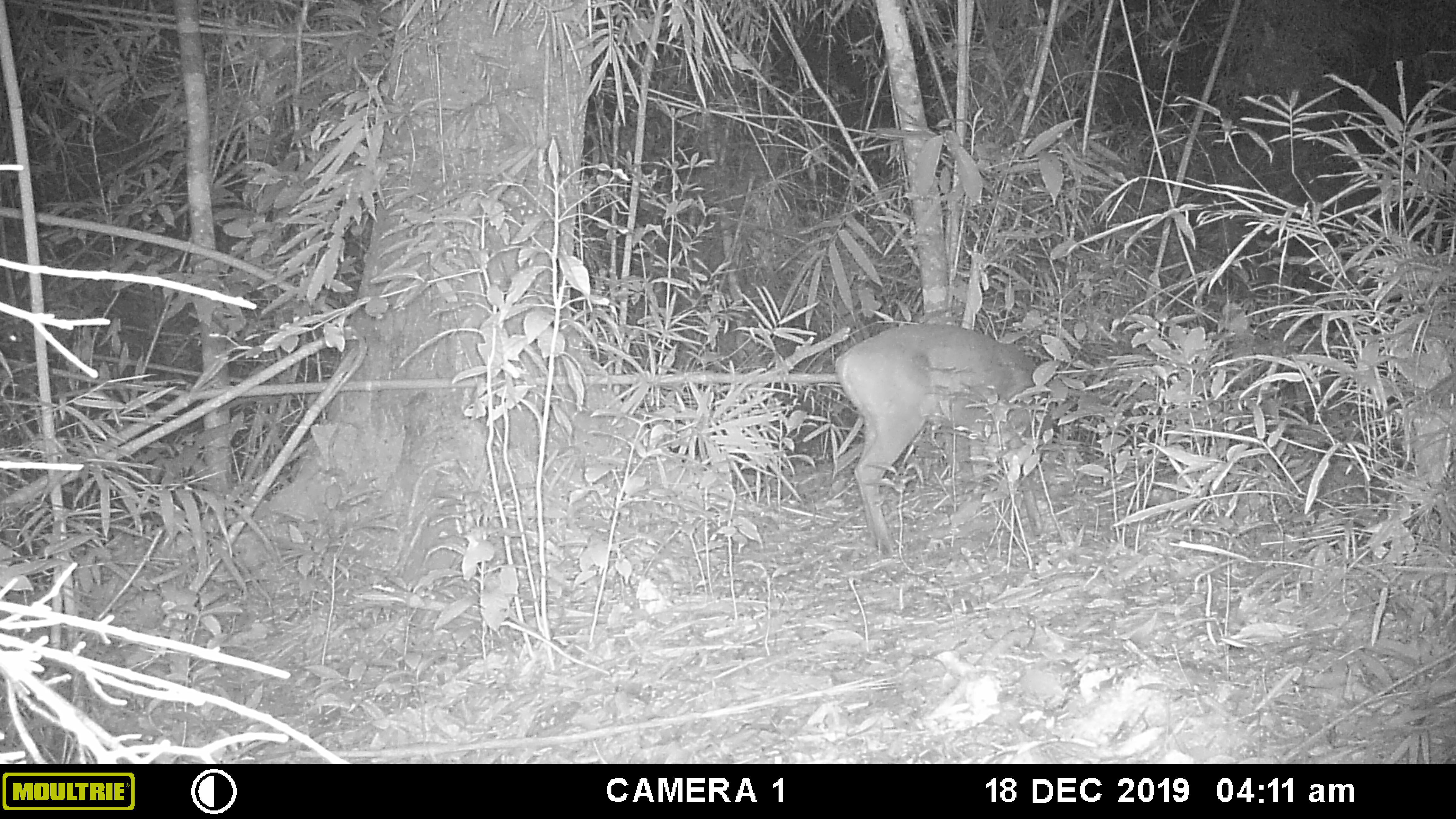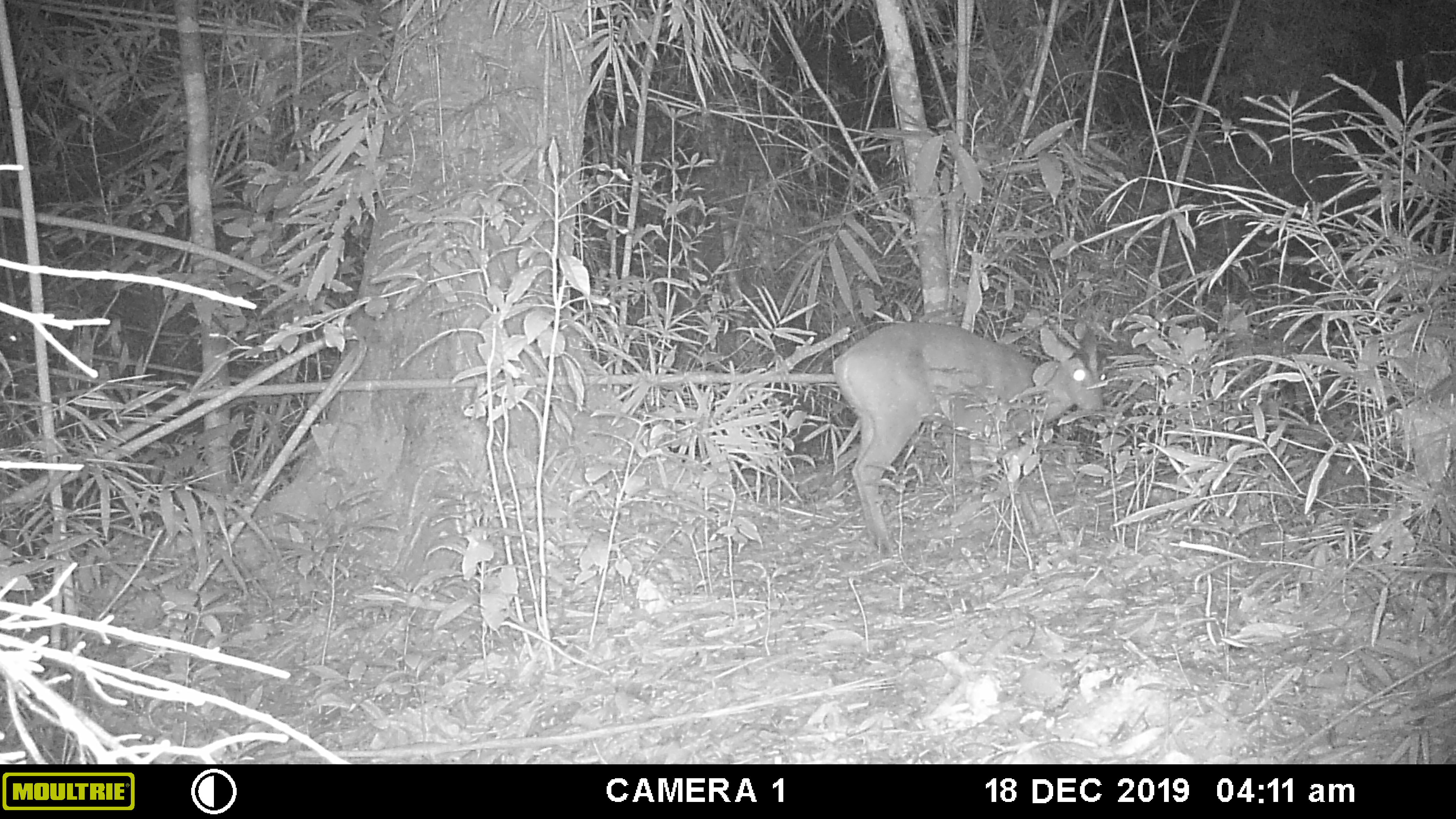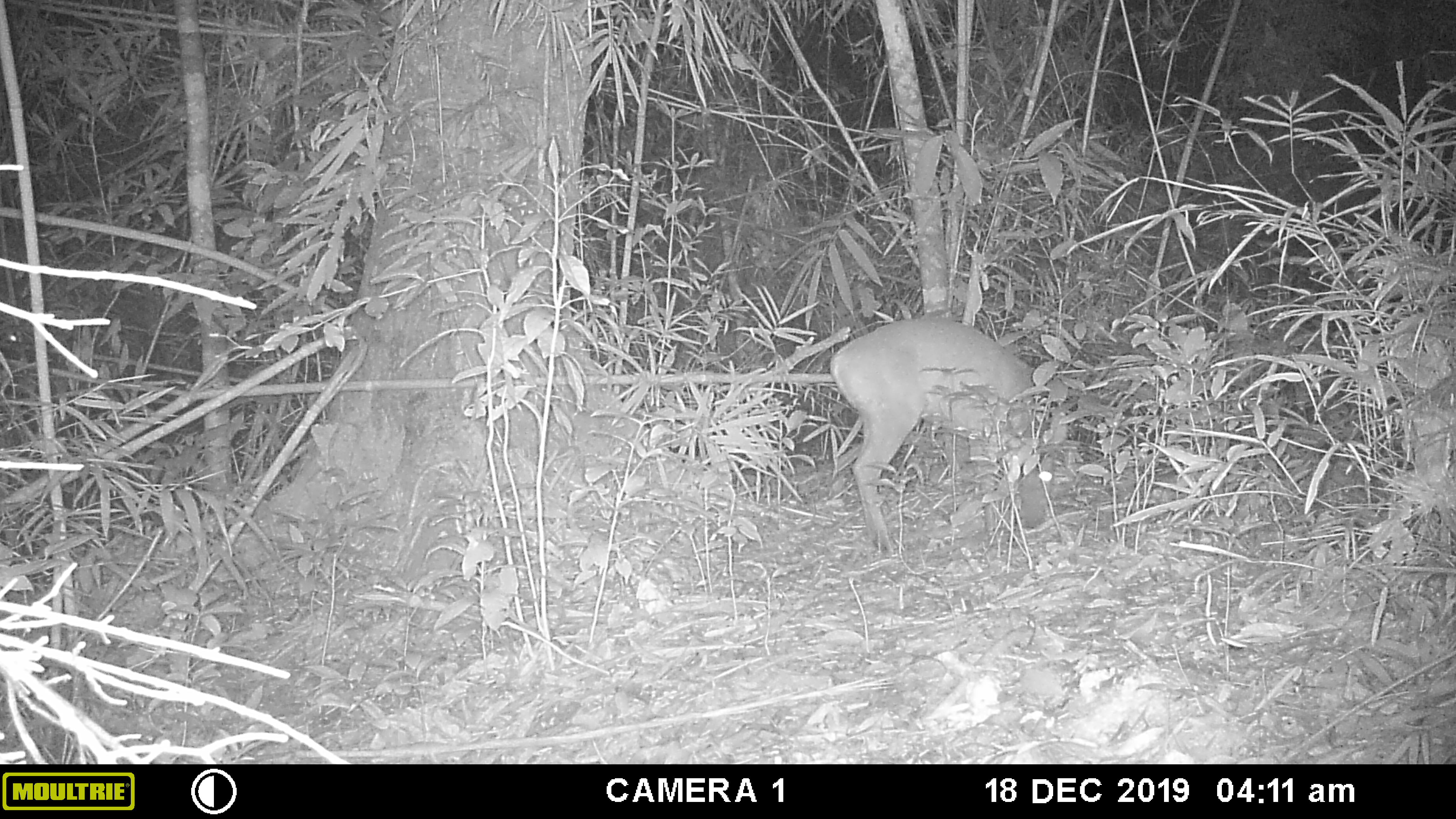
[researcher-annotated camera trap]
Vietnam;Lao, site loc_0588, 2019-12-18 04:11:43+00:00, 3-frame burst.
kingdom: Animalia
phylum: Chordata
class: Mammalia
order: Artiodactyla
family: Cervidae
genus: Muntiacus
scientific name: Muntiacus muntjak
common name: red muntjac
Red muntjac (Muntiacus muntjak). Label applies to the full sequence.